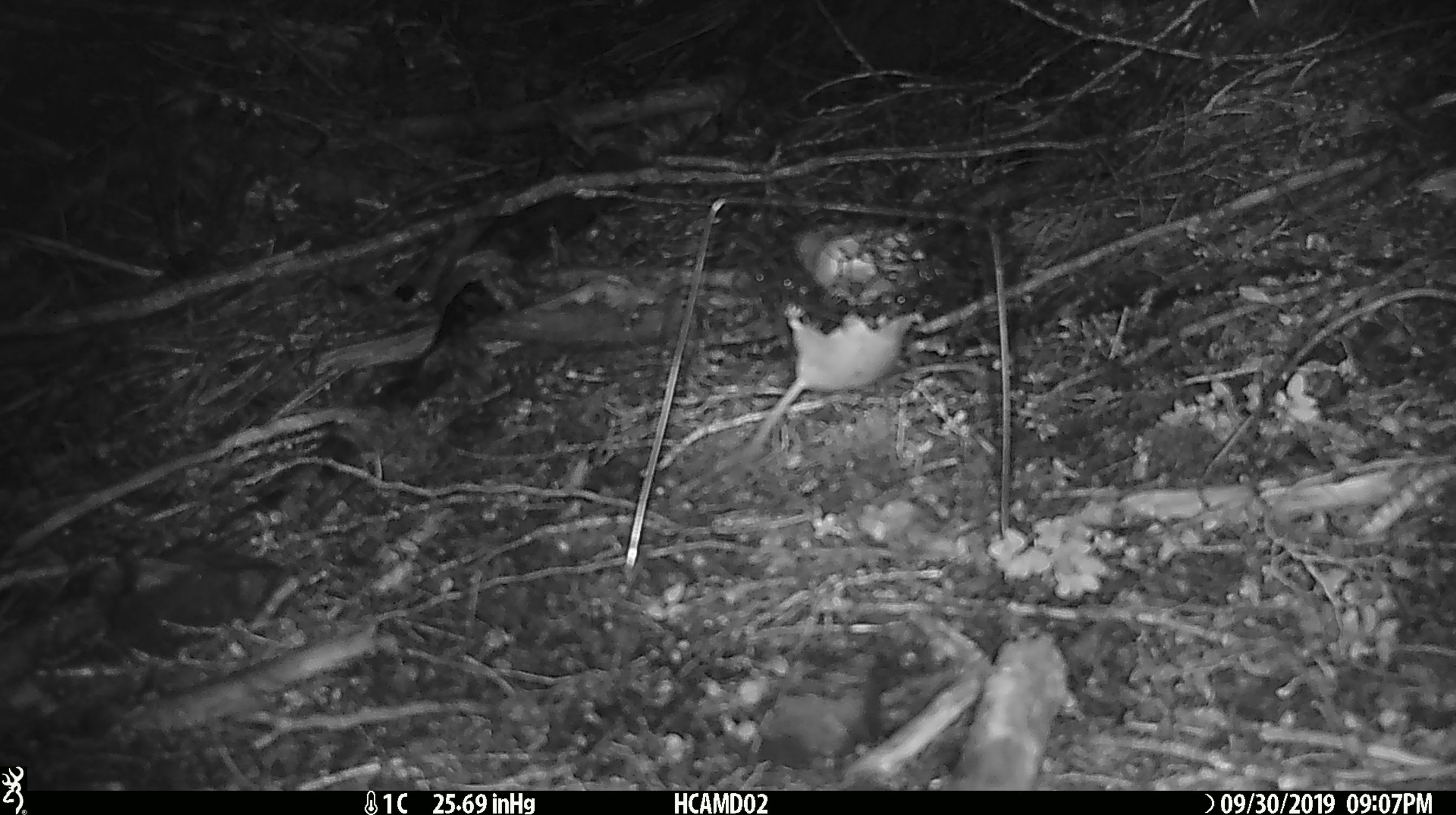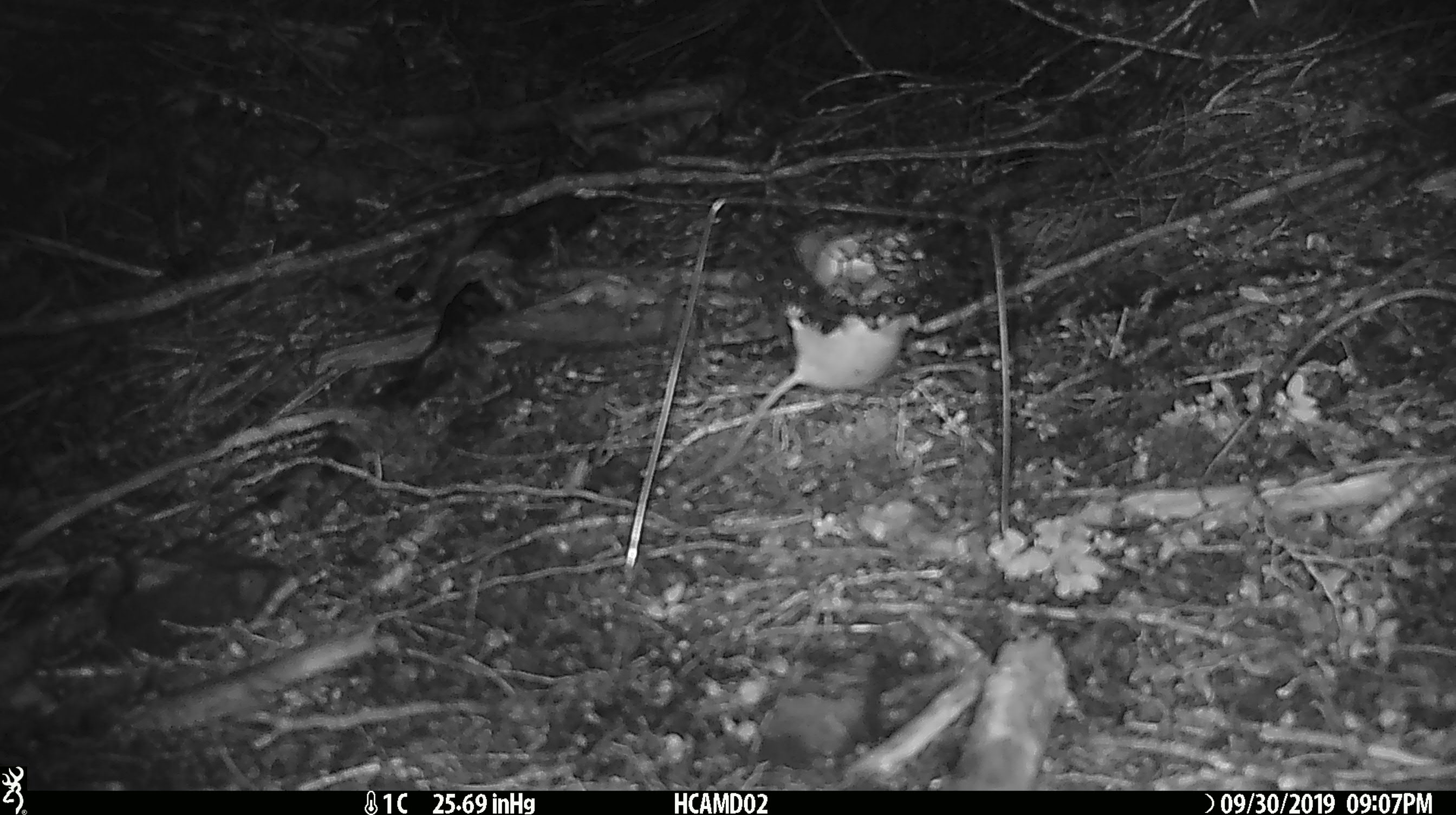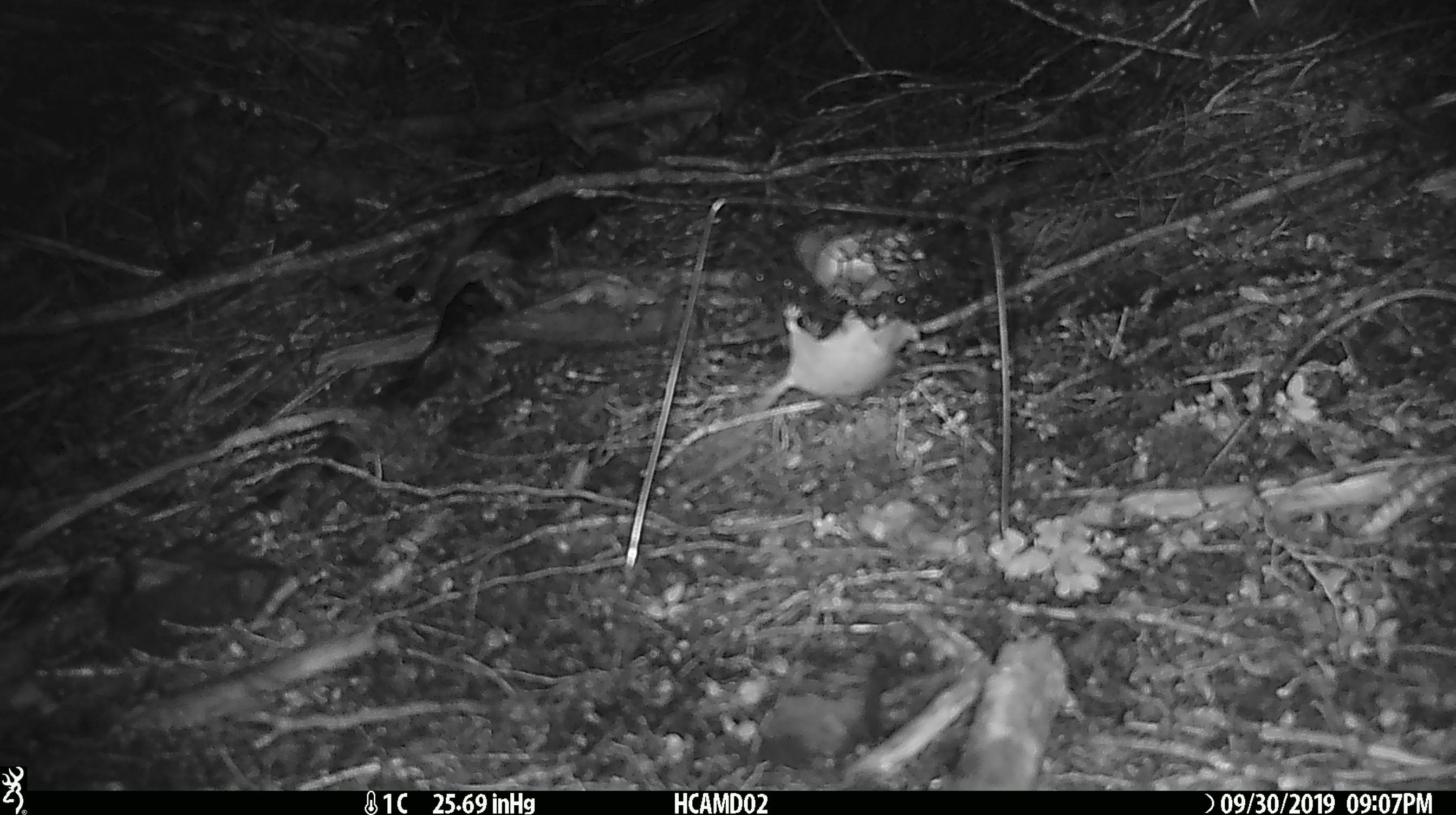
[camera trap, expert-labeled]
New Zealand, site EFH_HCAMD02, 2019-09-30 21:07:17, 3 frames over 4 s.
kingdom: Animalia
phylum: Chordata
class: Mammalia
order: Rodentia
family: Muridae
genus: Mus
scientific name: Mus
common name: mouse